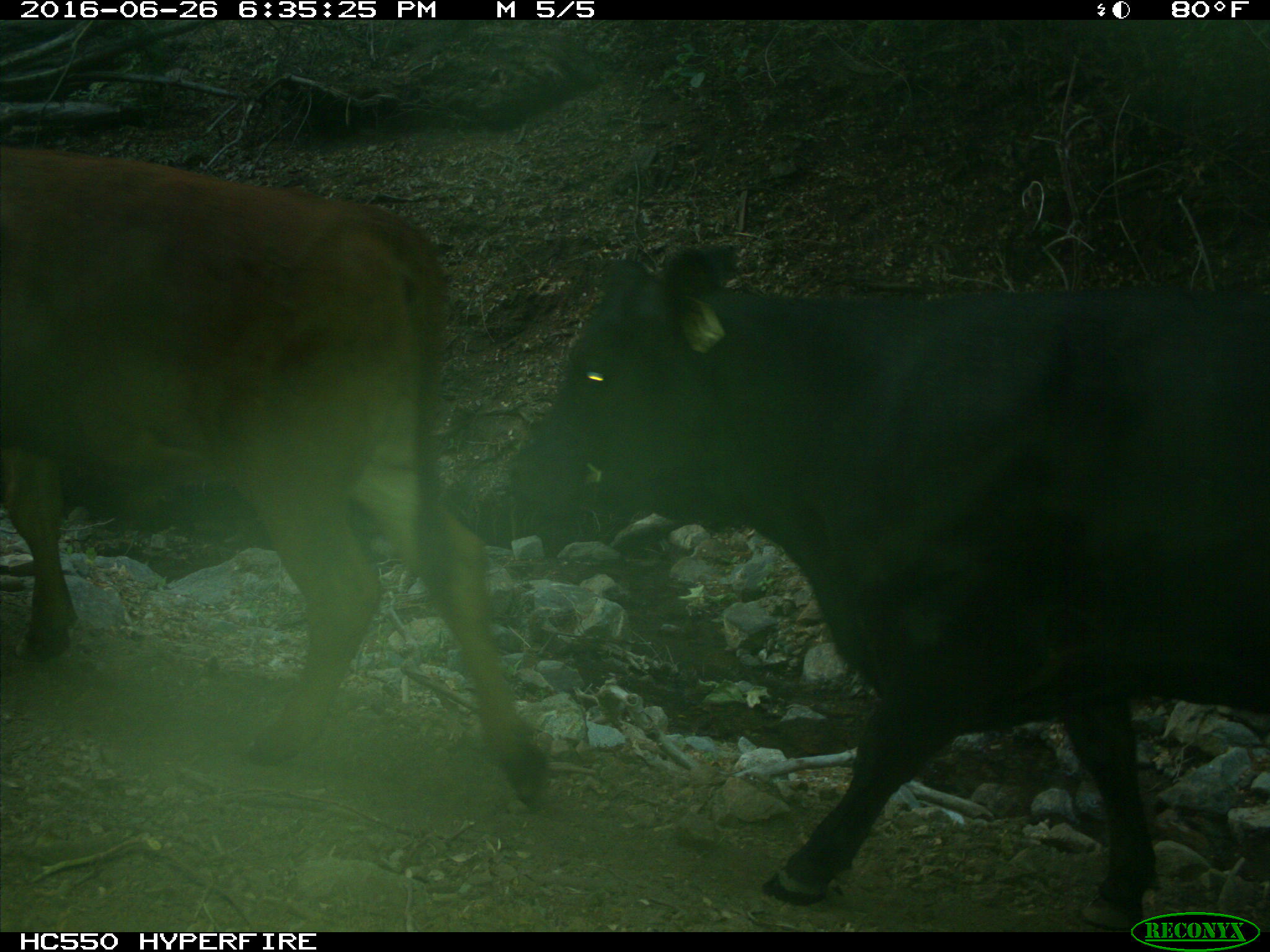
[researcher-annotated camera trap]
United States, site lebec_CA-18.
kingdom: Animalia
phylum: Chordata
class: Mammalia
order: Artiodactyla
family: Bovidae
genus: Bos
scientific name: Bos taurus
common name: domestic cow